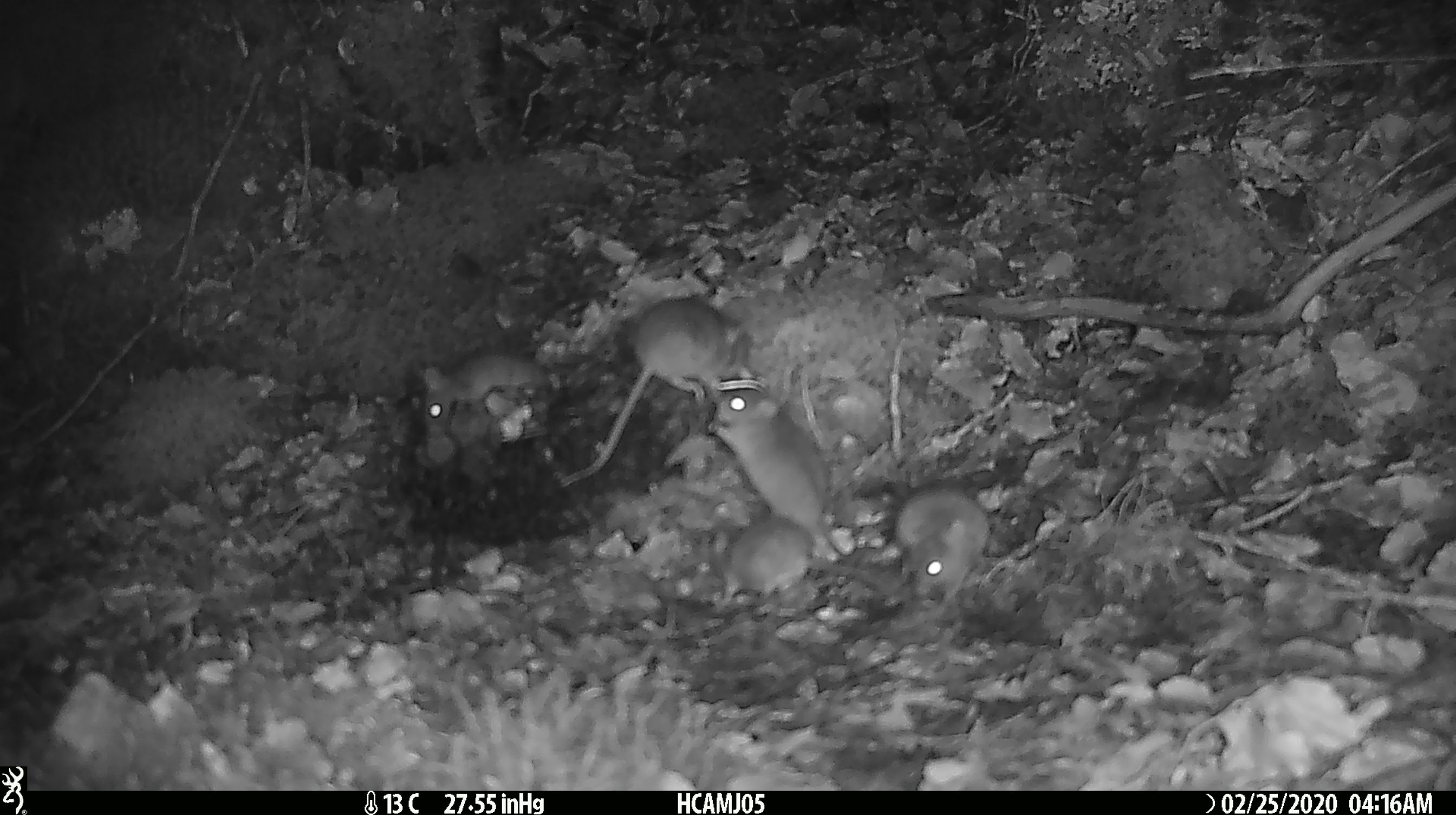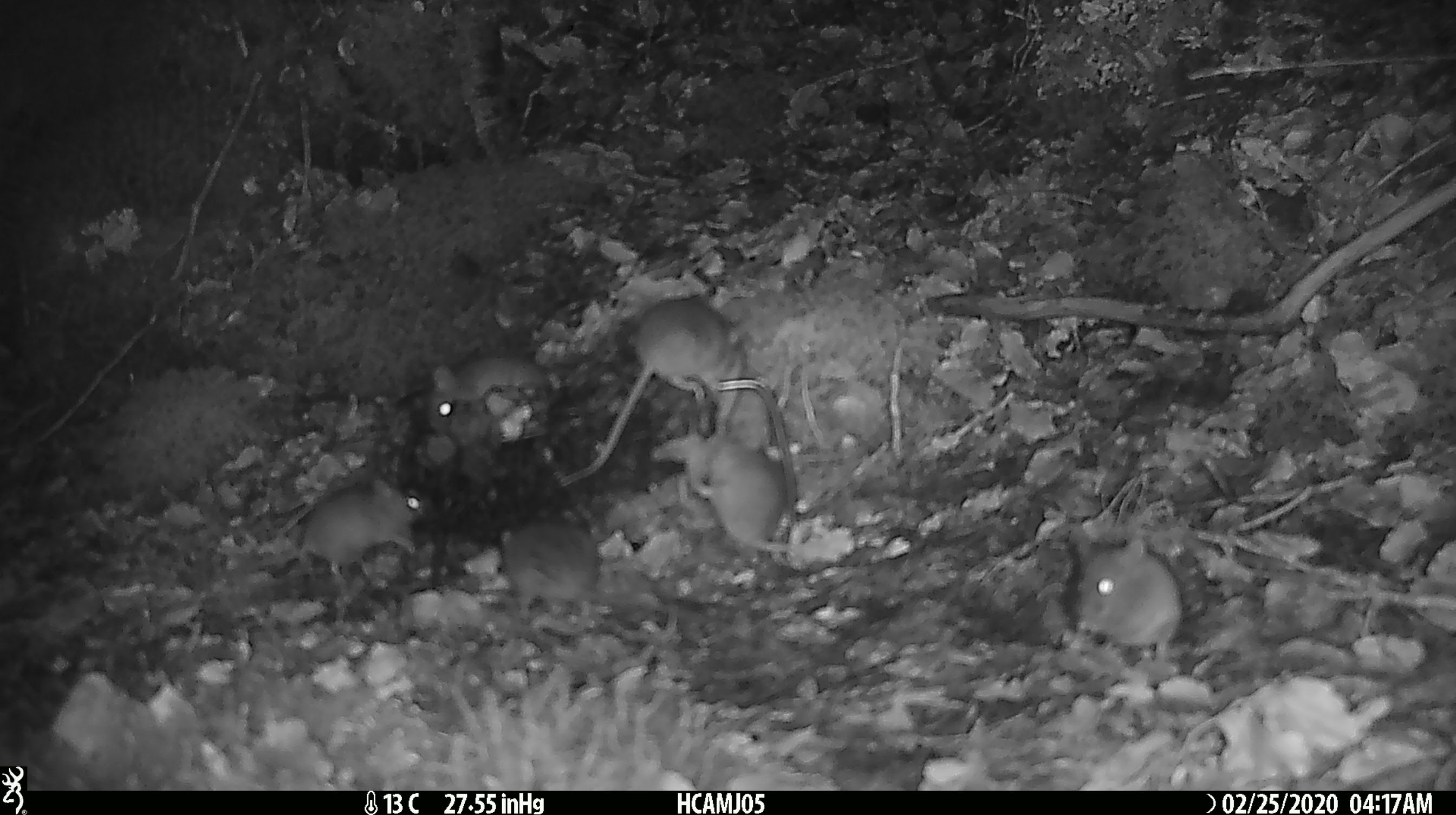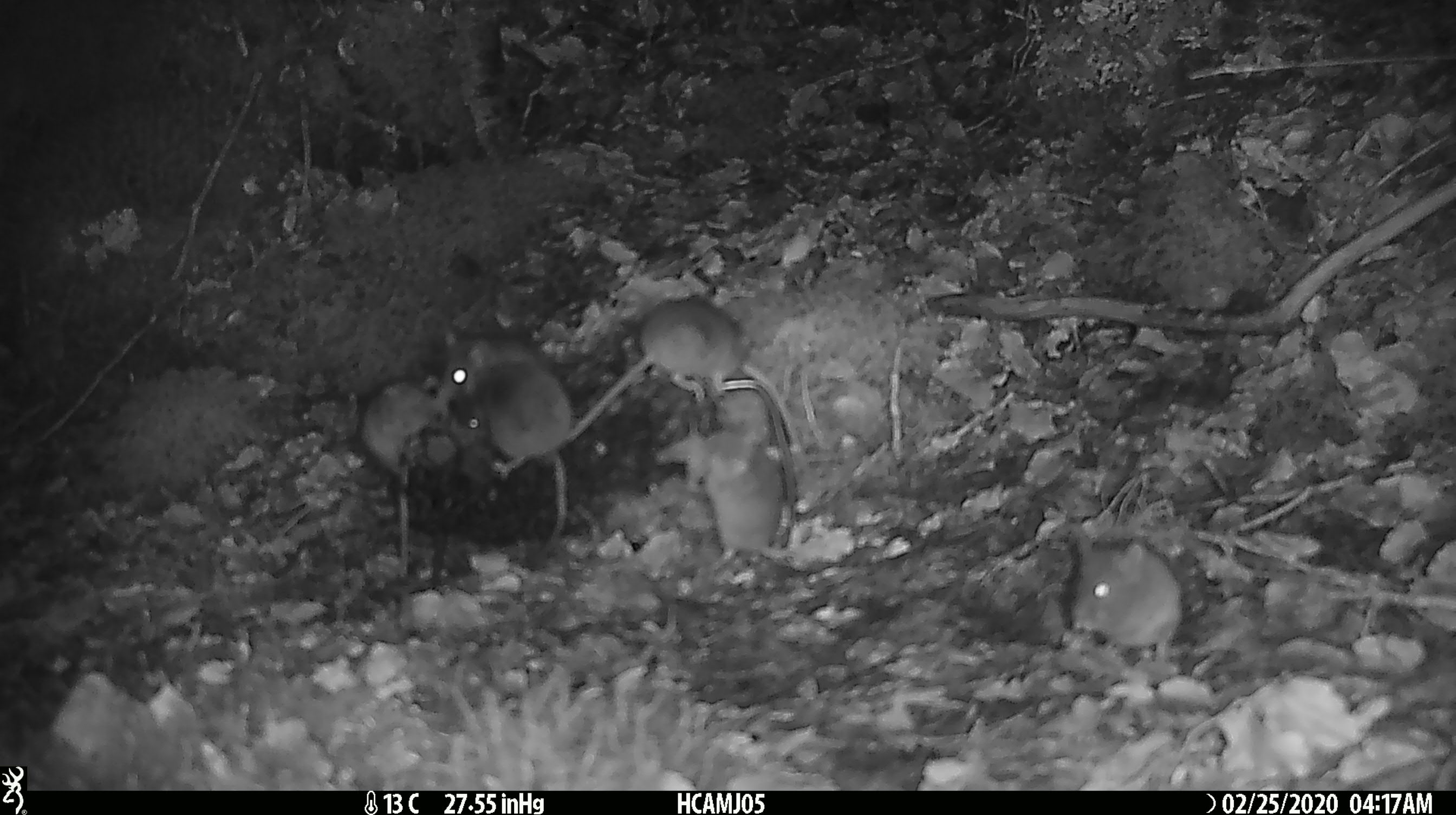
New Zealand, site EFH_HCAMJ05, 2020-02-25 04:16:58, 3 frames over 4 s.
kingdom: Animalia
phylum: Chordata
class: Mammalia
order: Rodentia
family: Muridae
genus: Mus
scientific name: Mus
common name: mouse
Mouse (Mus).